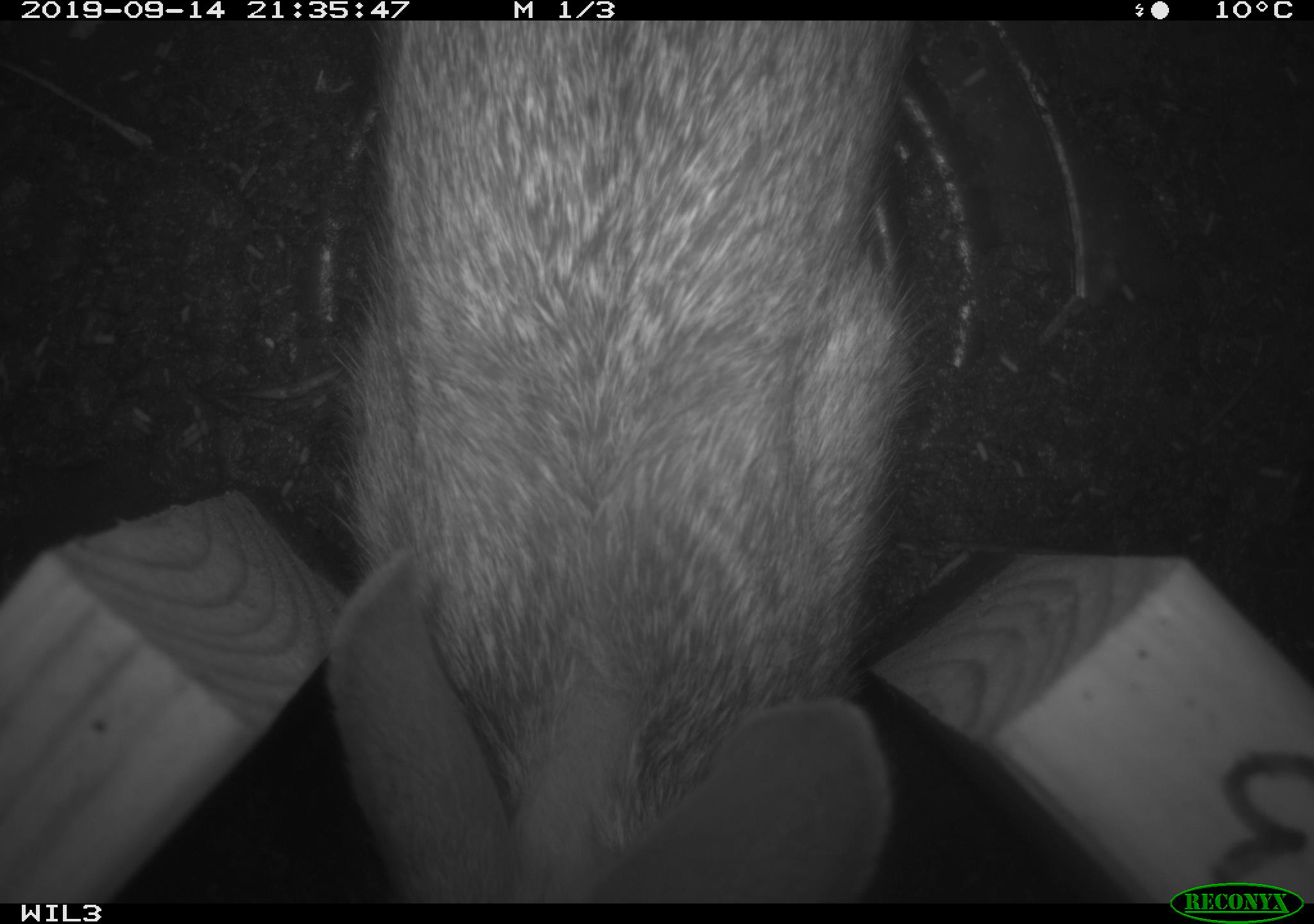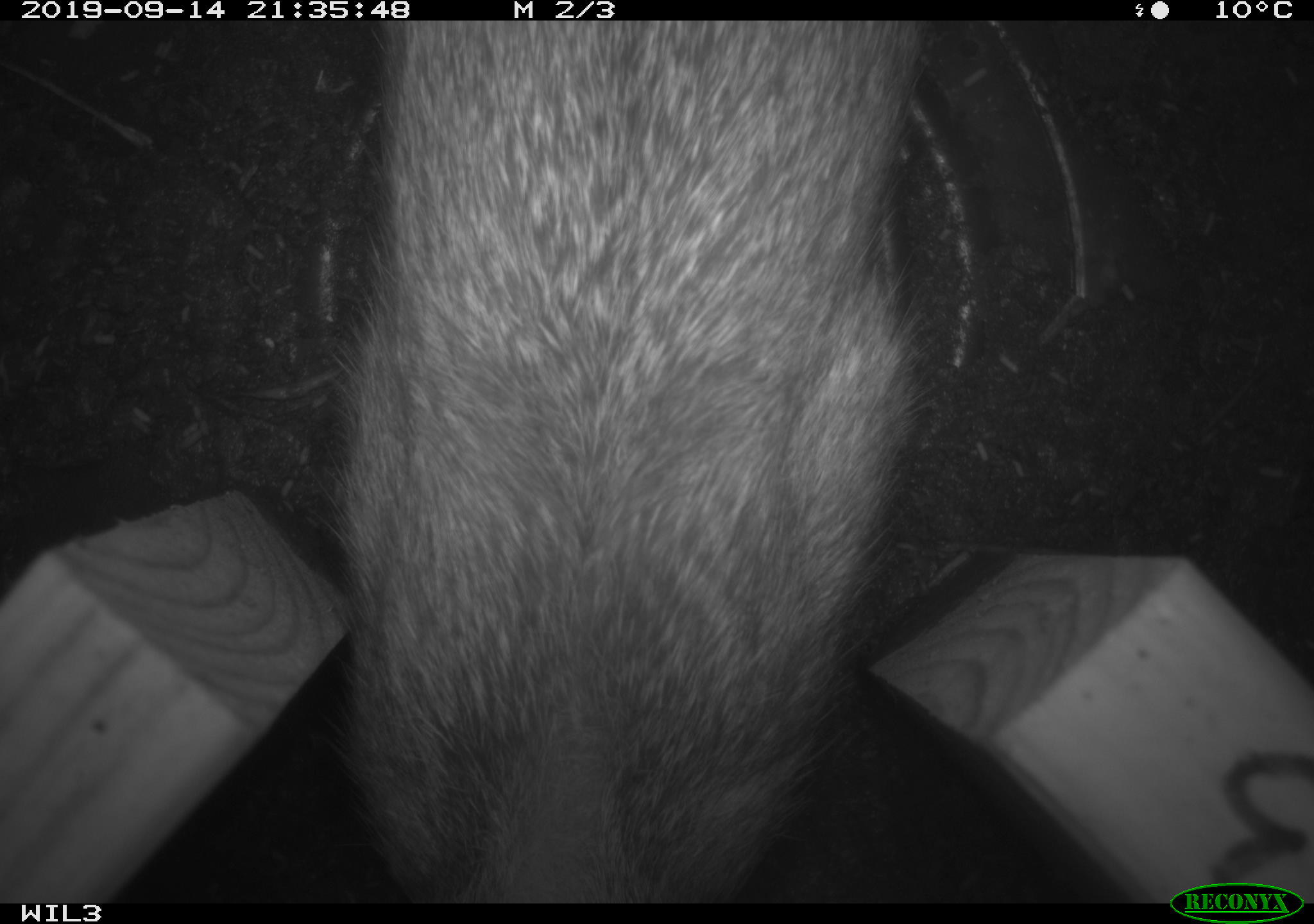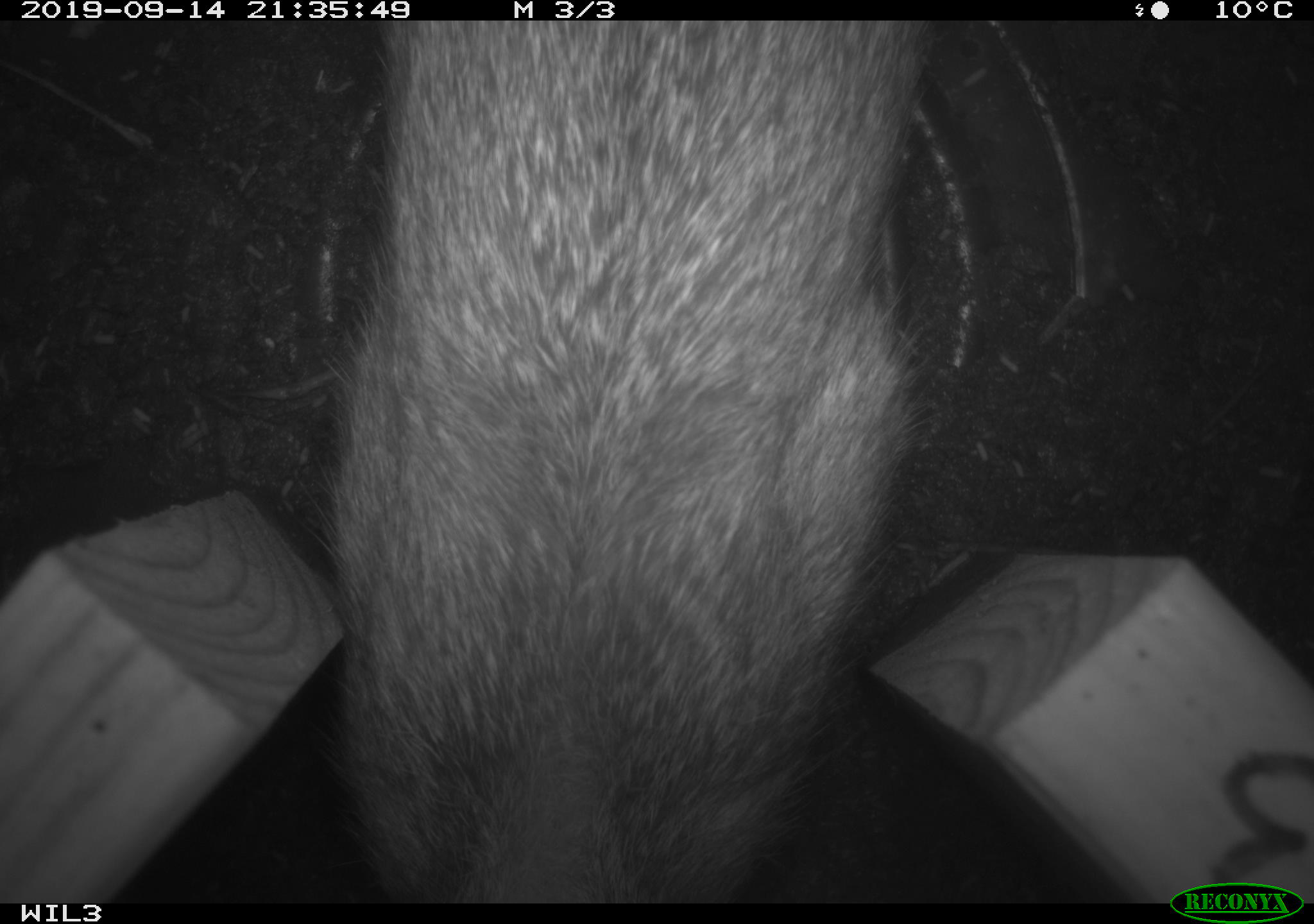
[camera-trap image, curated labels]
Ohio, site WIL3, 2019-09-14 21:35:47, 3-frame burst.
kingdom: Animalia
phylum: Chordata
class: Mammalia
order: Lagomorpha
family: Leporidae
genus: Sylvilagus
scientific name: Sylvilagus floridanus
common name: eastern cottontail